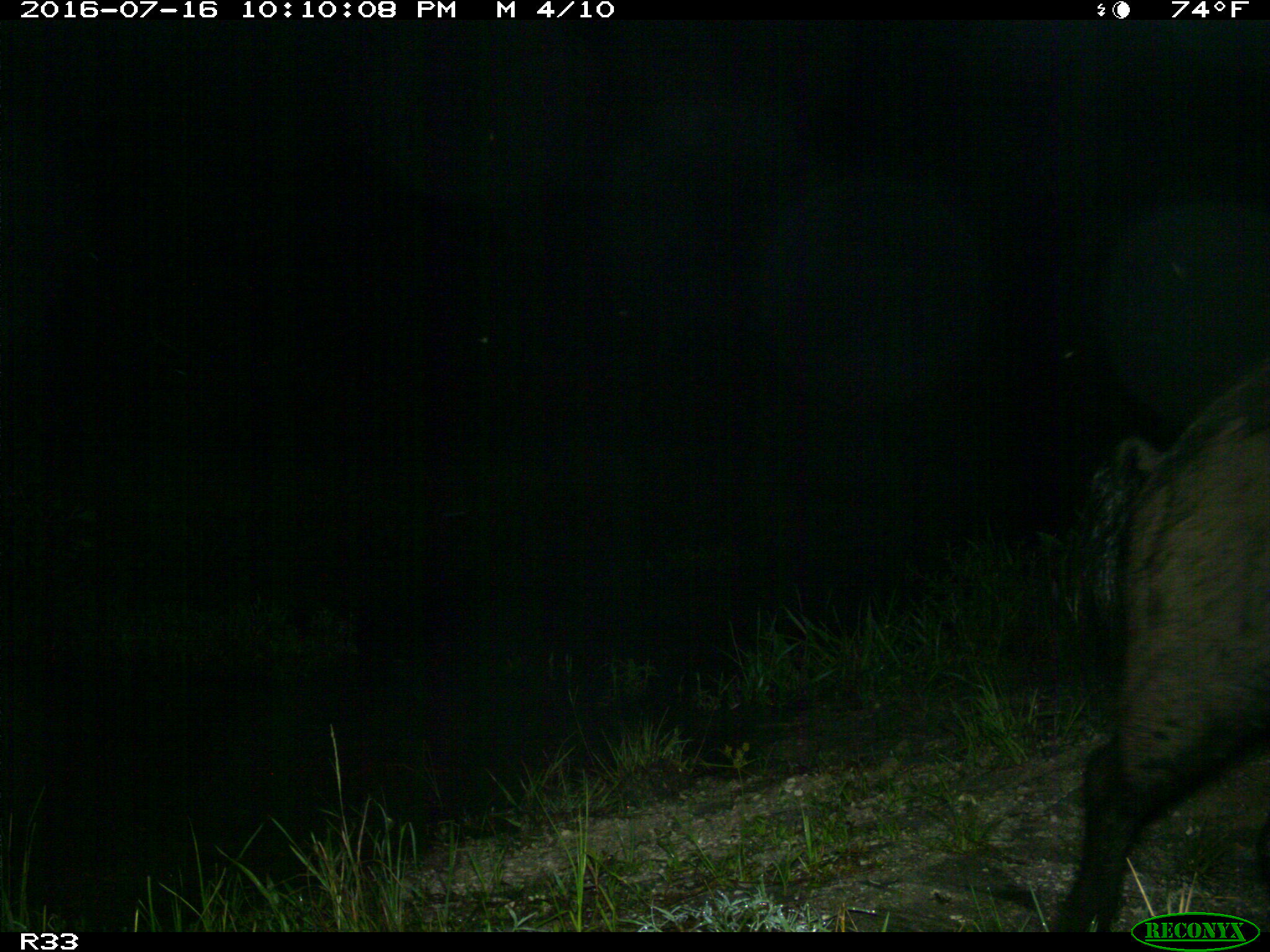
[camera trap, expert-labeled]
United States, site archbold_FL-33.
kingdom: Animalia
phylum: Chordata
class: Mammalia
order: Artiodactyla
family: Suidae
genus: Sus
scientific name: Sus scrofa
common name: wild boar